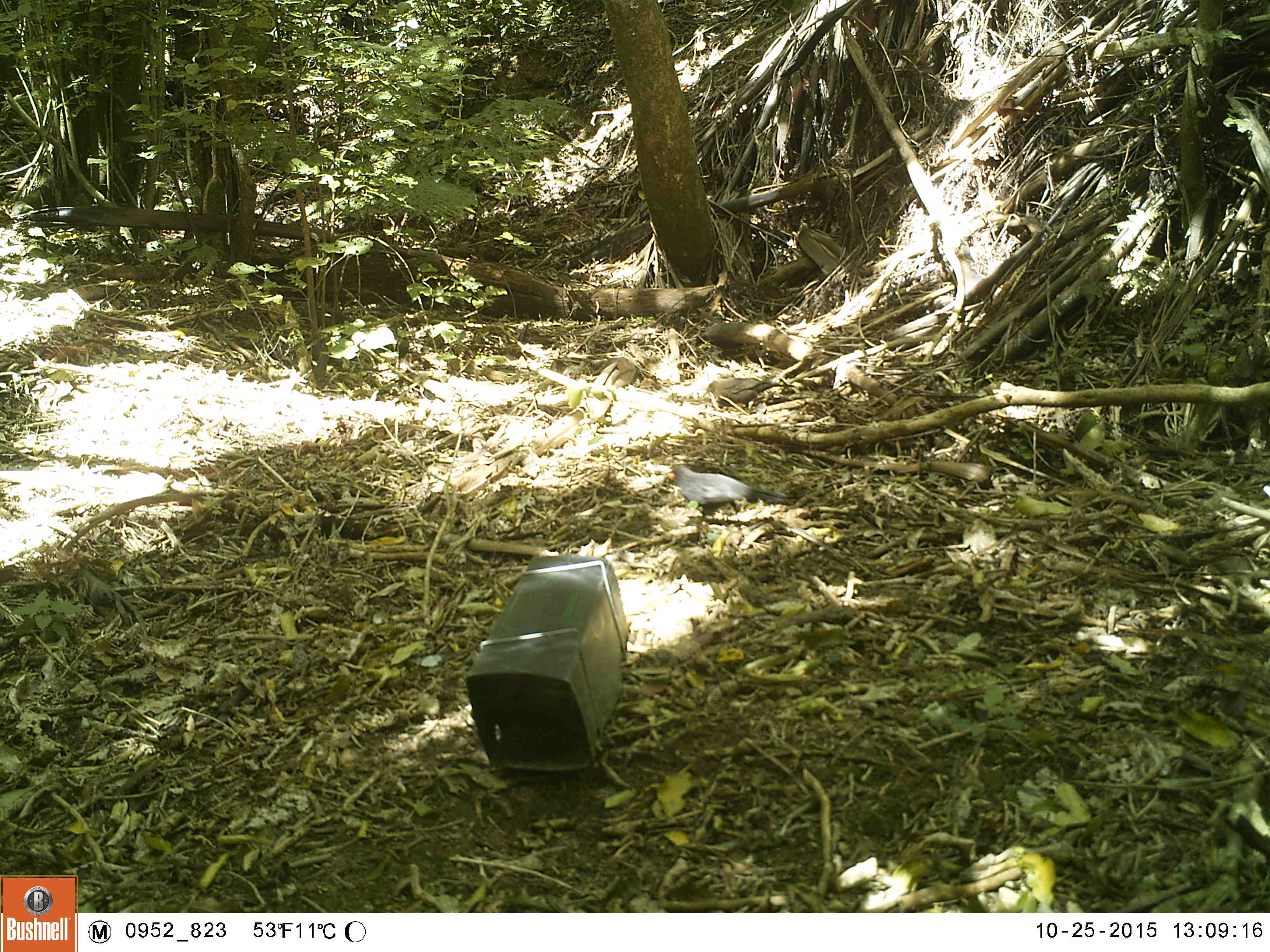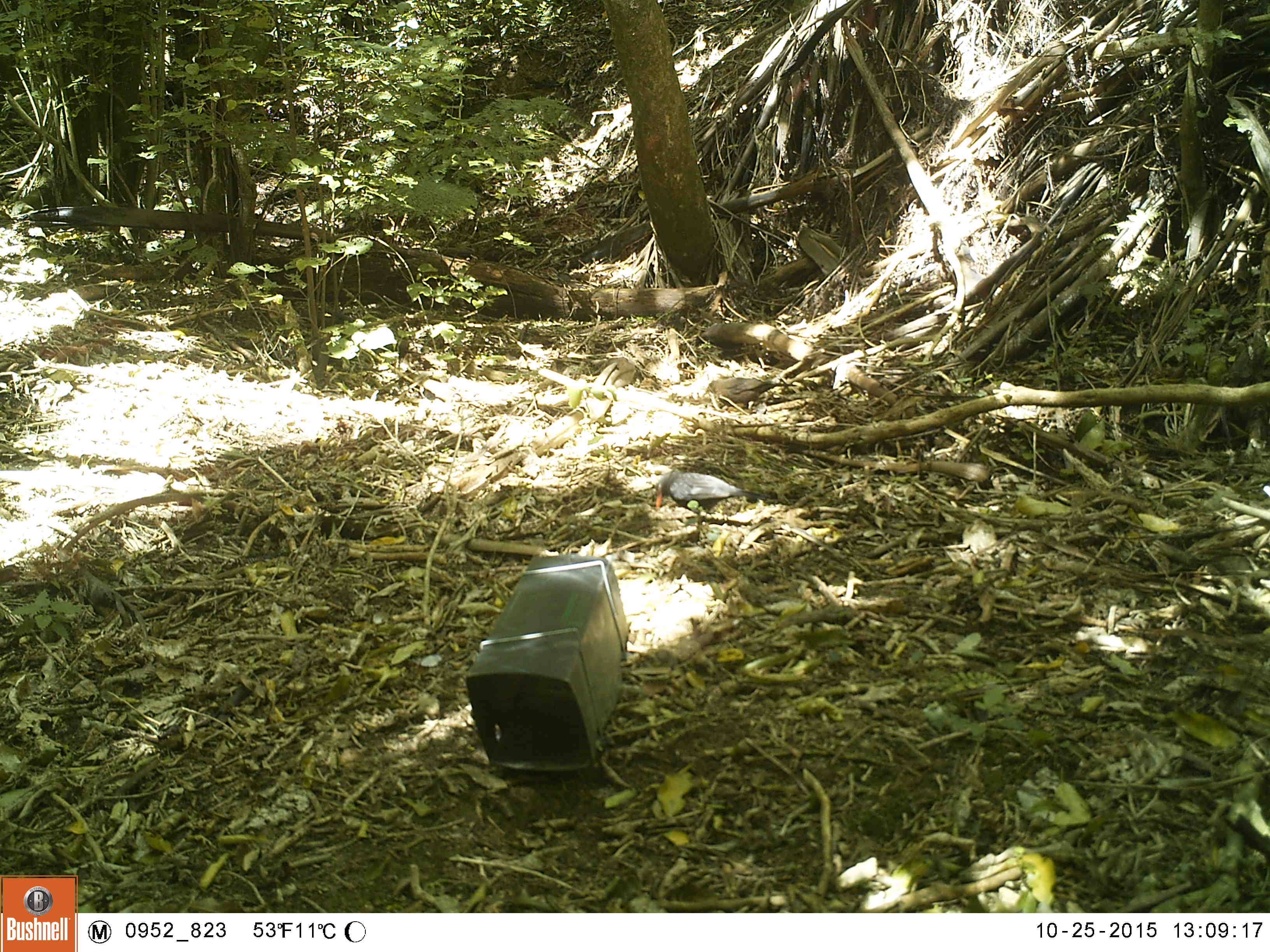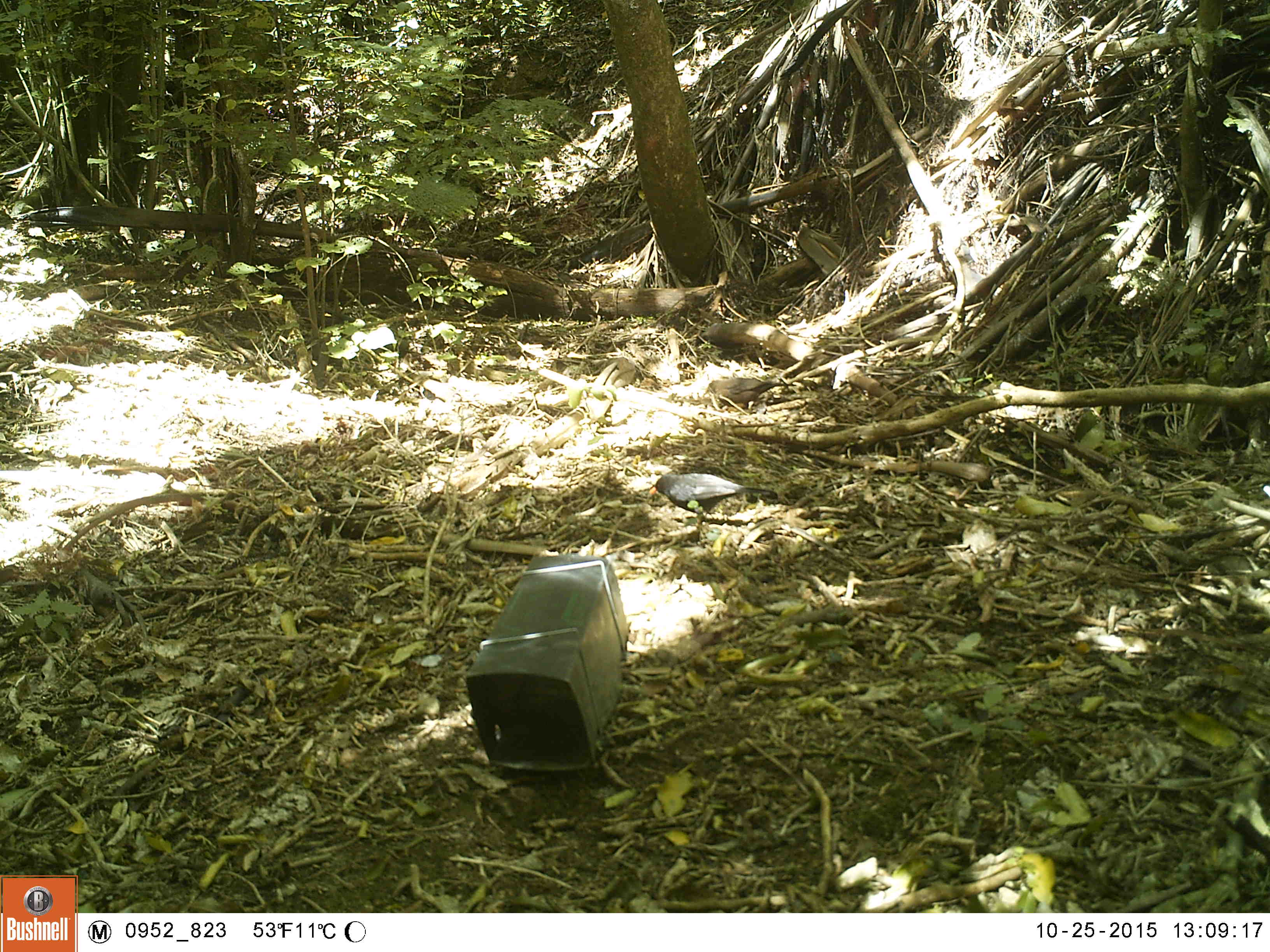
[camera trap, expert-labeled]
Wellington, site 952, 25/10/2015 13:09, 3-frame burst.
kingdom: Animalia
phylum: Chordata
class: Aves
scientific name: Aves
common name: bird